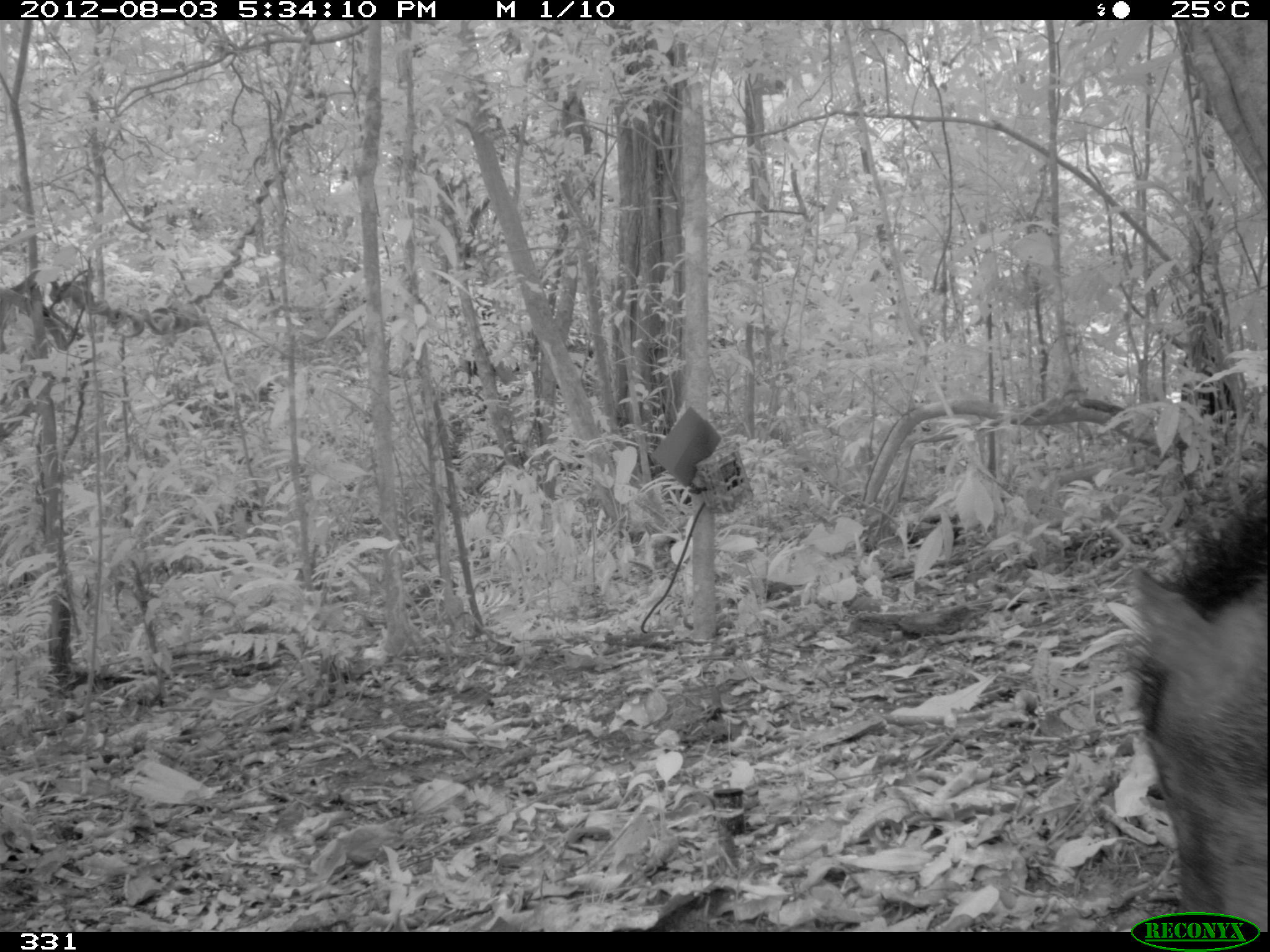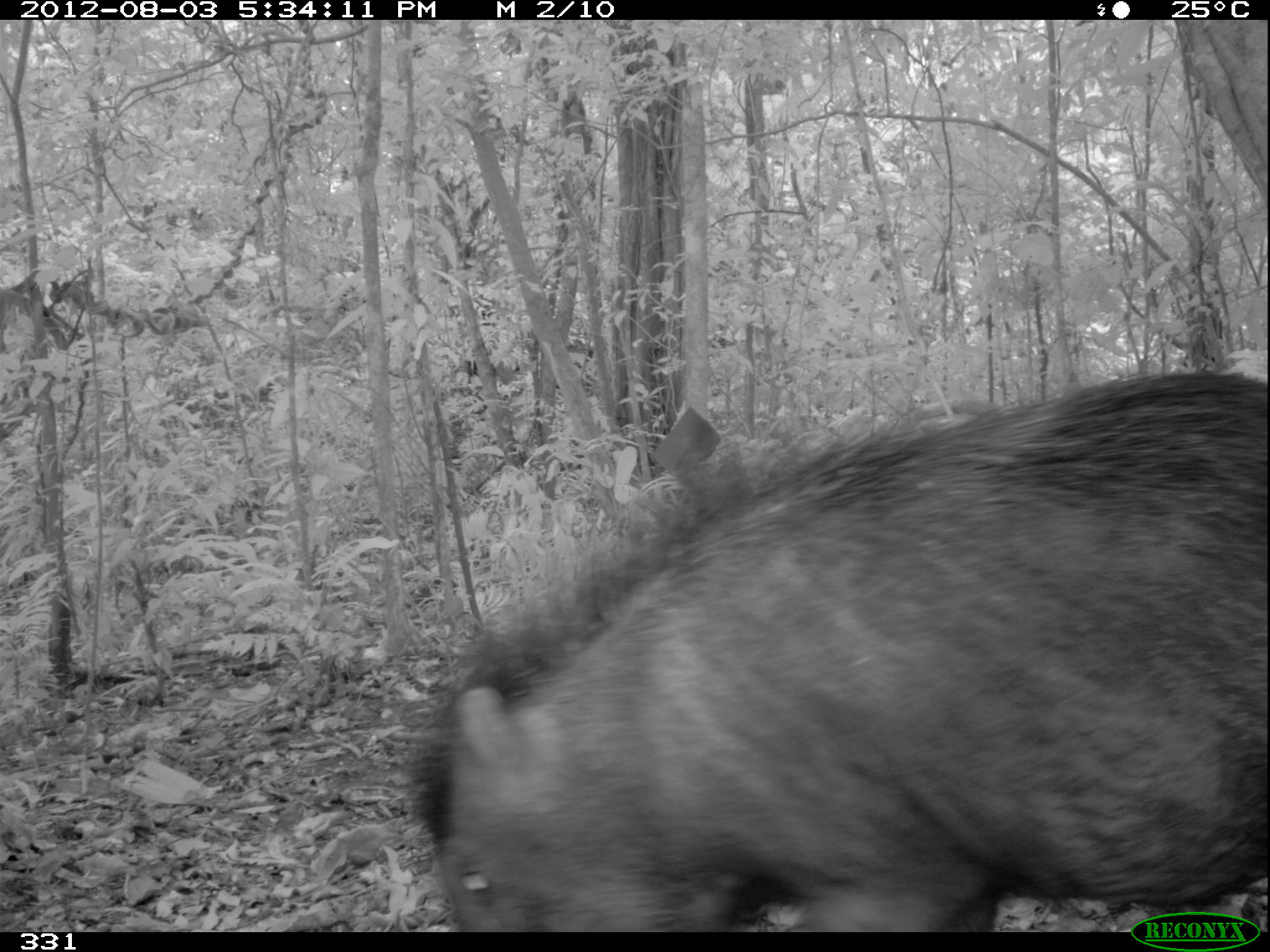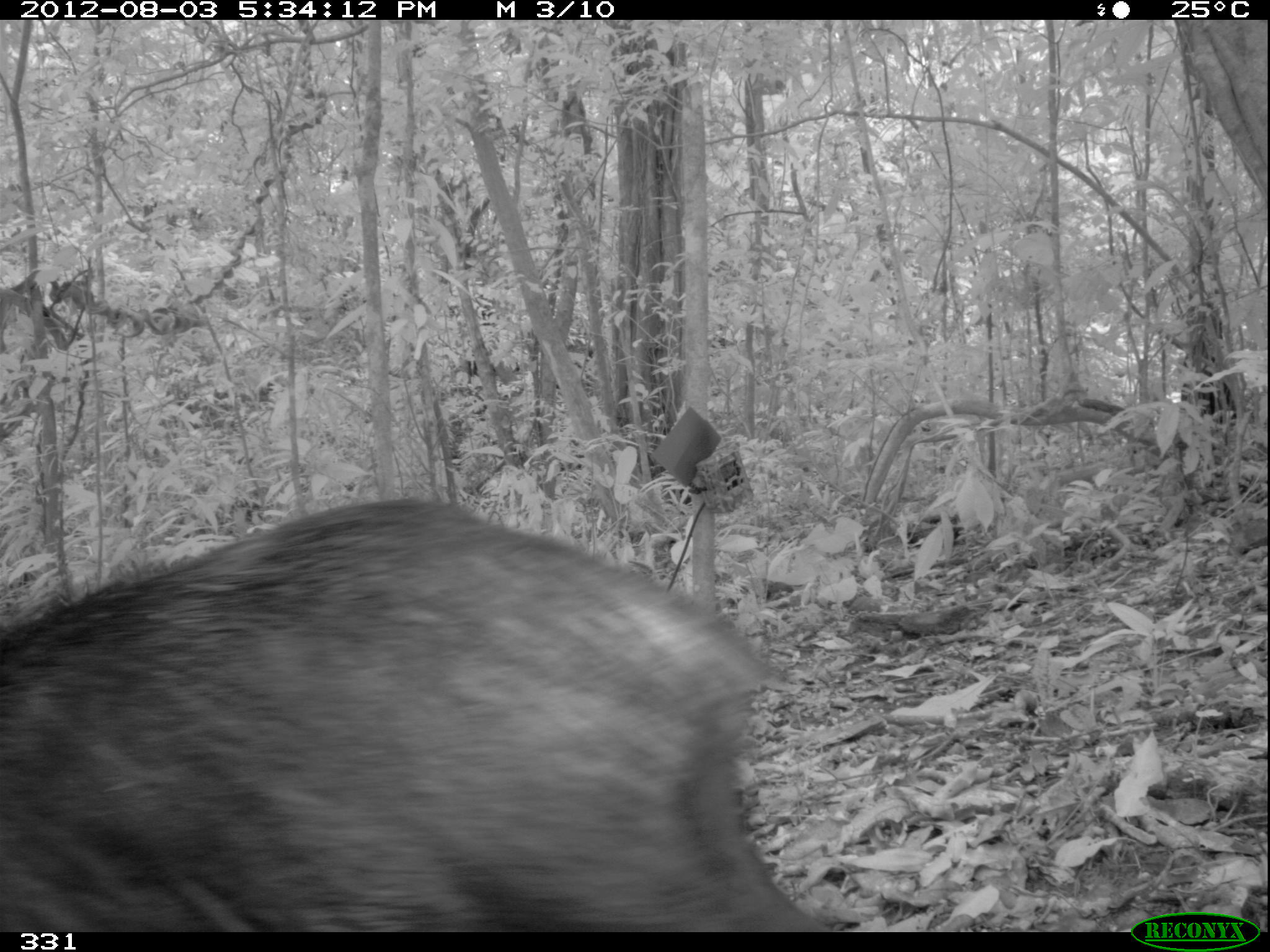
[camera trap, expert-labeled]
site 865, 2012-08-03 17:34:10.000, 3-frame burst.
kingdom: Animalia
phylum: Chordata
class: Mammalia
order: Artiodactyla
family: Tayassuidae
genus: Tayassu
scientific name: Tayassu pecari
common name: white-lipped peccary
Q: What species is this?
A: Tayassu pecari (white-lipped peccary).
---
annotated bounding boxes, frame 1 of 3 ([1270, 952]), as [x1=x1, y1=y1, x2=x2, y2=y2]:
tayassu pecari: [x1=1124, y1=496, x2=1267, y2=931]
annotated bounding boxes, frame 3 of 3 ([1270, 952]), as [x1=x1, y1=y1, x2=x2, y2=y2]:
tayassu pecari: [x1=0, y1=489, x2=831, y2=932]